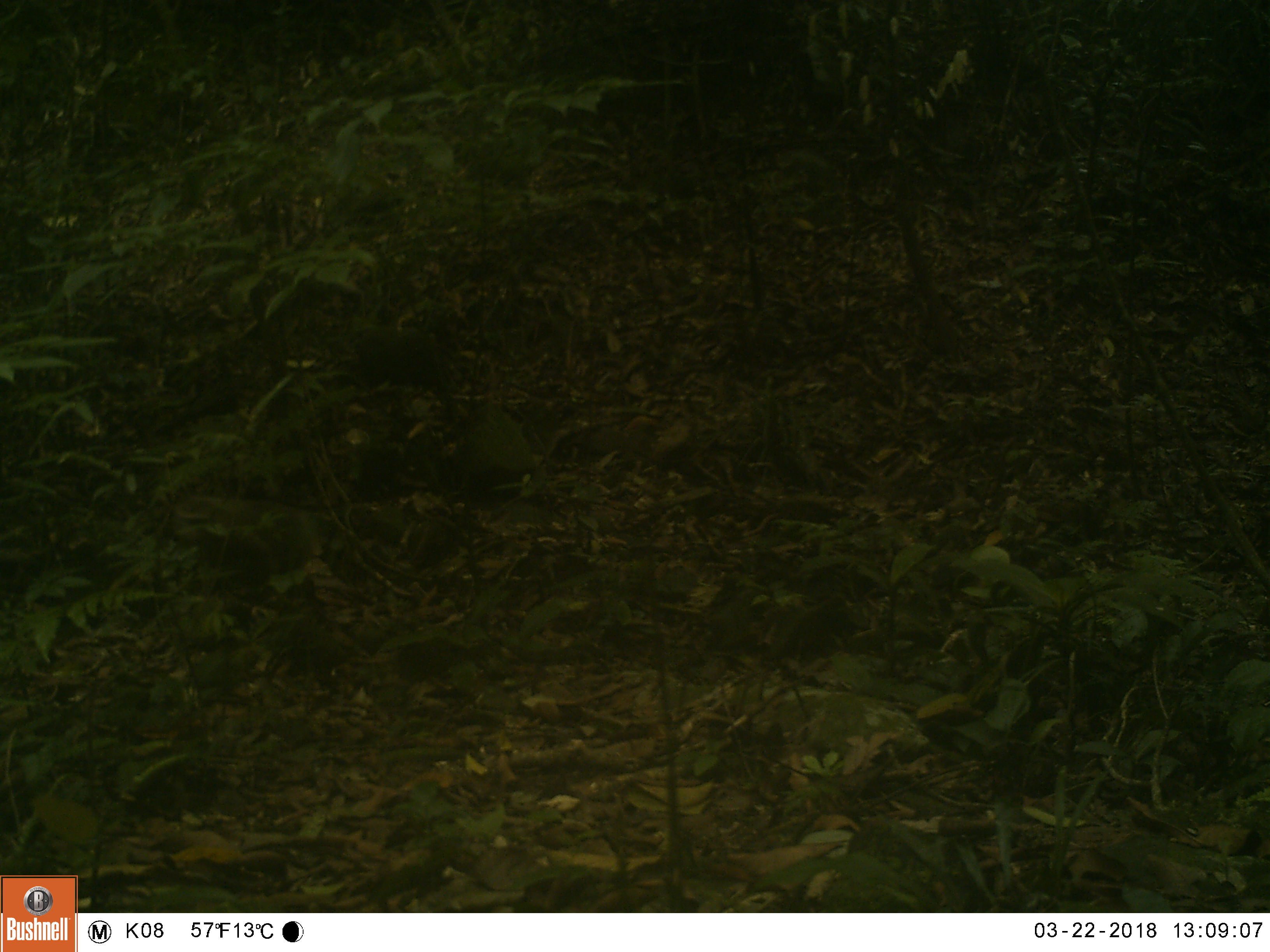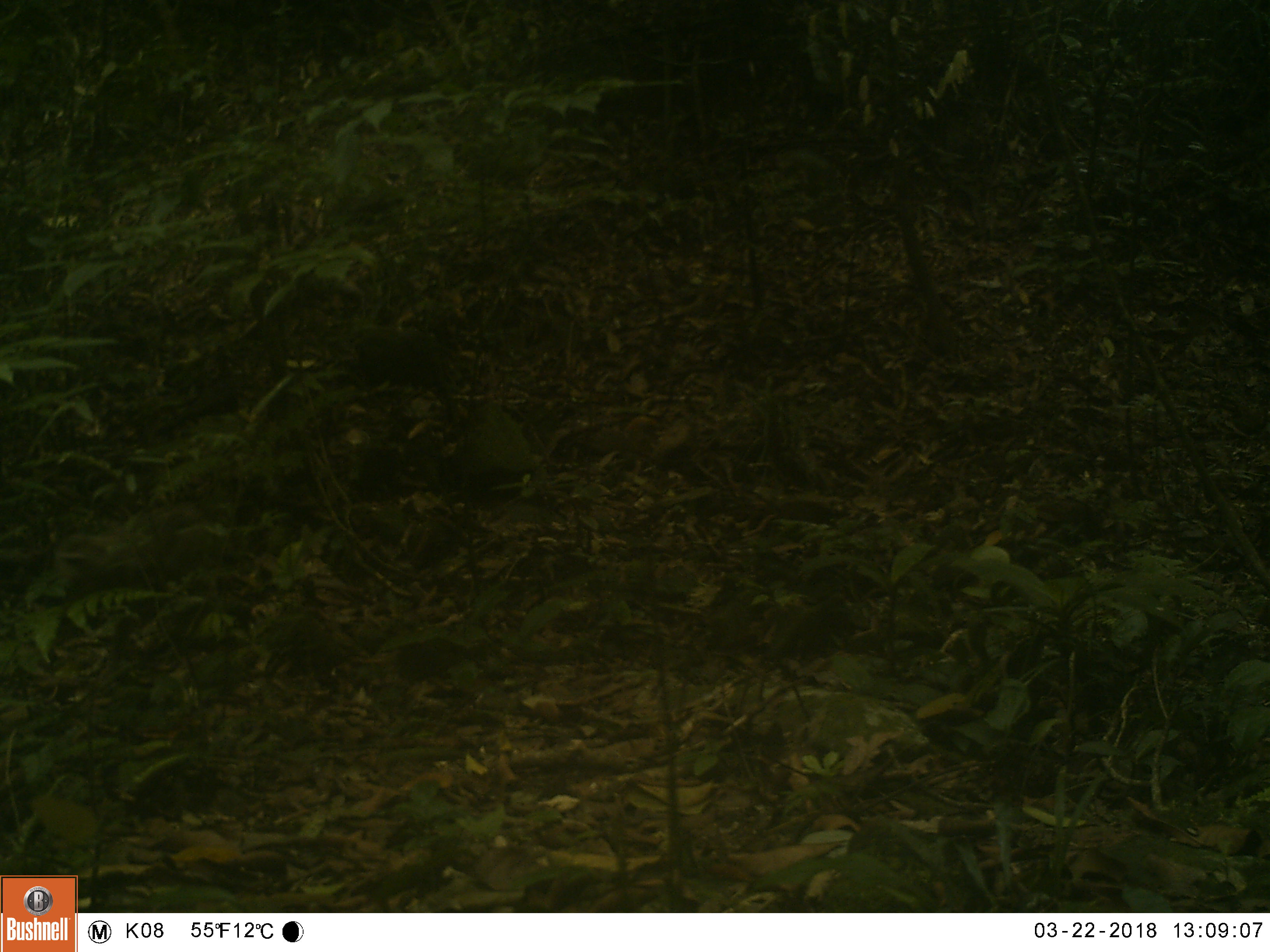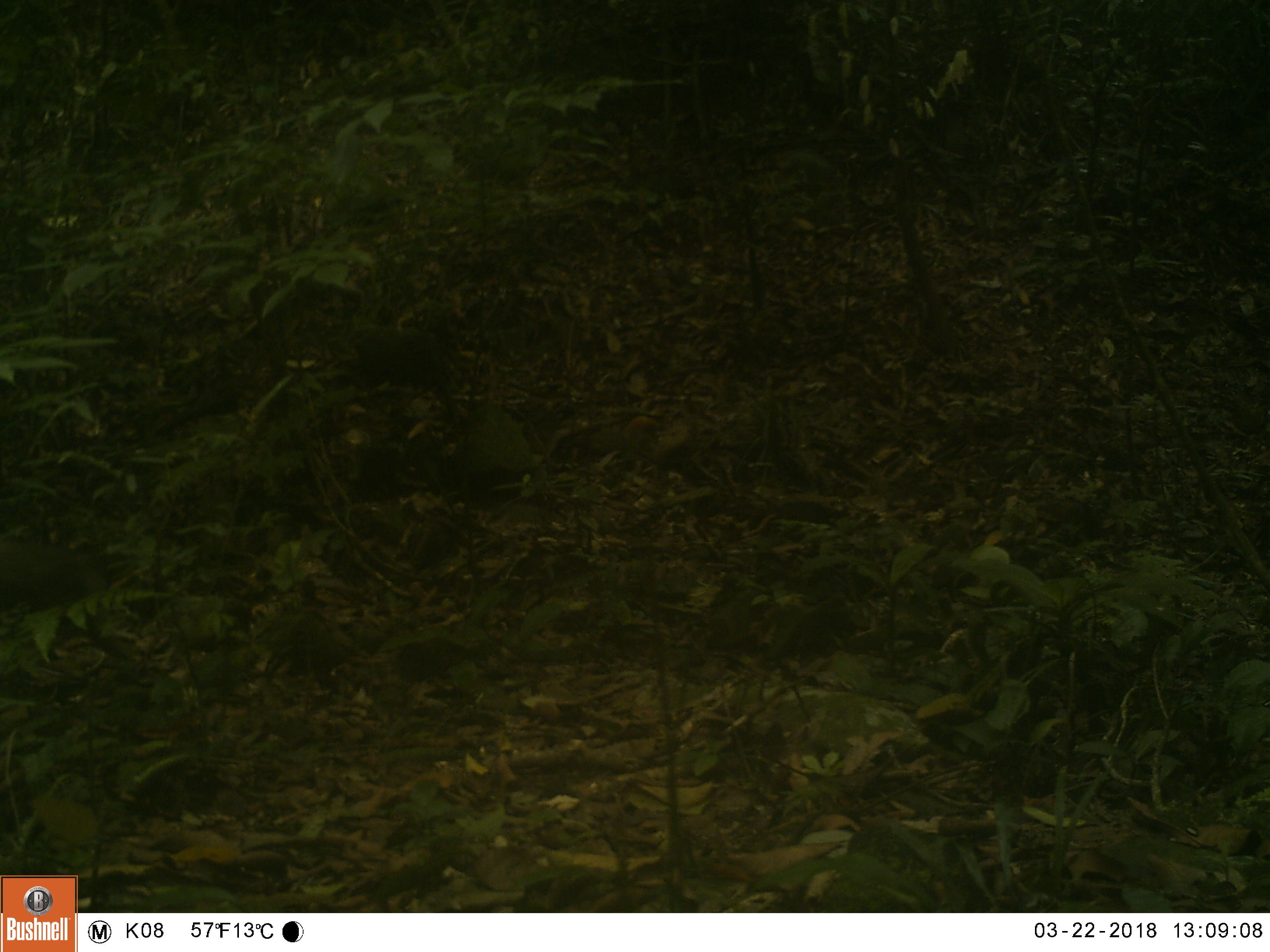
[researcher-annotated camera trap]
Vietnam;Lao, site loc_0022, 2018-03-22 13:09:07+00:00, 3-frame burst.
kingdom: Animalia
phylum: Chordata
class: Mammalia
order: Primates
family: Cercopithecidae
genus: Macaca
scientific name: Macaca nemestrina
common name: pig-tailed macaque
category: pig tailed macaque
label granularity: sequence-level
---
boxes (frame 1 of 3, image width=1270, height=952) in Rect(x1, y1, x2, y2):
pig tailed macaque: Rect(172, 495, 331, 573)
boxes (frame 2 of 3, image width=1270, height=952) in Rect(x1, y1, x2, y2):
pig tailed macaque: Rect(54, 501, 214, 601)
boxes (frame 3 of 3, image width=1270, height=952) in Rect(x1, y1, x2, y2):
pig tailed macaque: Rect(0, 539, 139, 661)